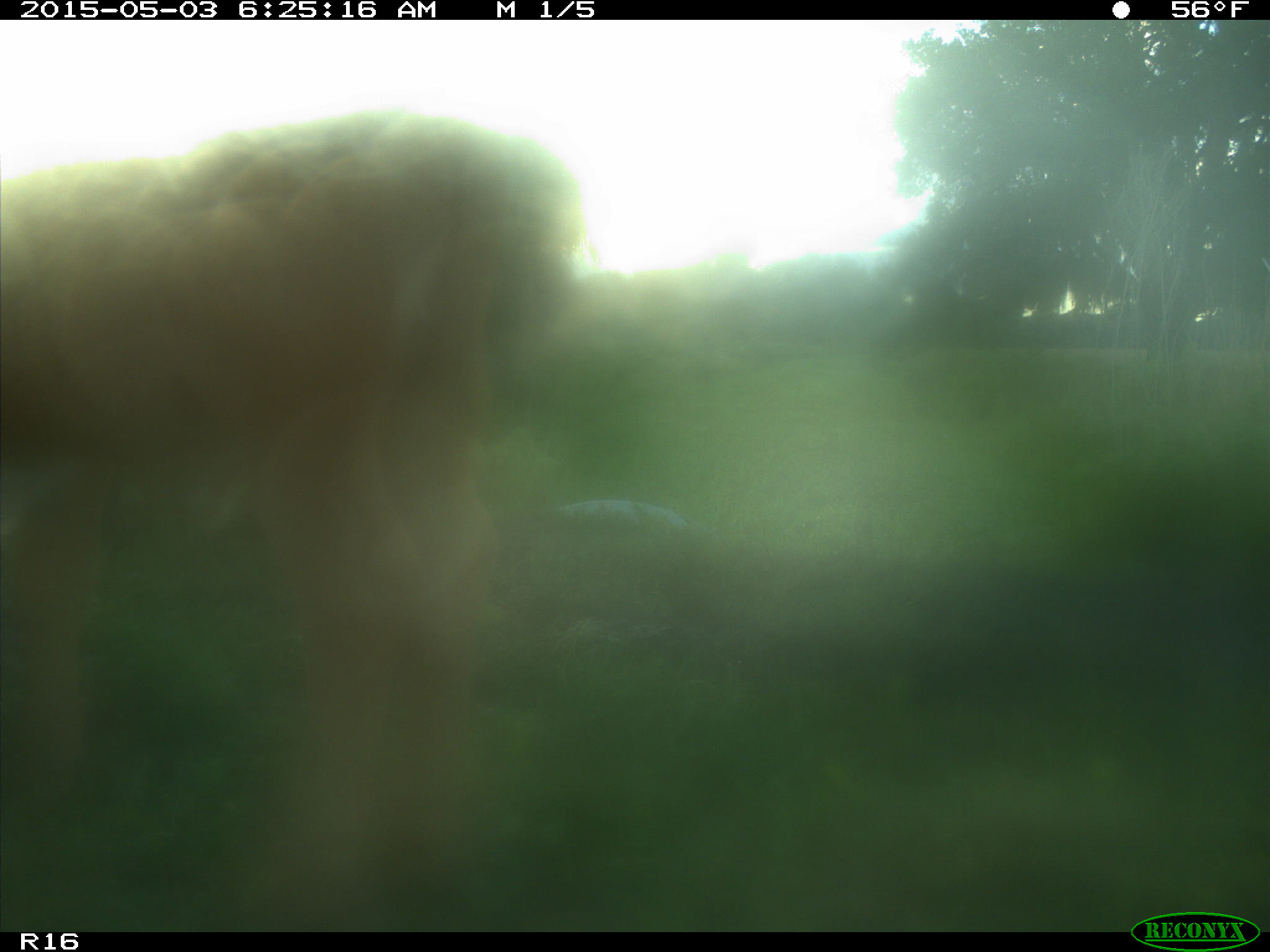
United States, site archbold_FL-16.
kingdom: Animalia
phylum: Chordata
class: Mammalia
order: Artiodactyla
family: Bovidae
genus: Bos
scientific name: Bos taurus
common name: domestic cow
Bos taurus (domestic cow).